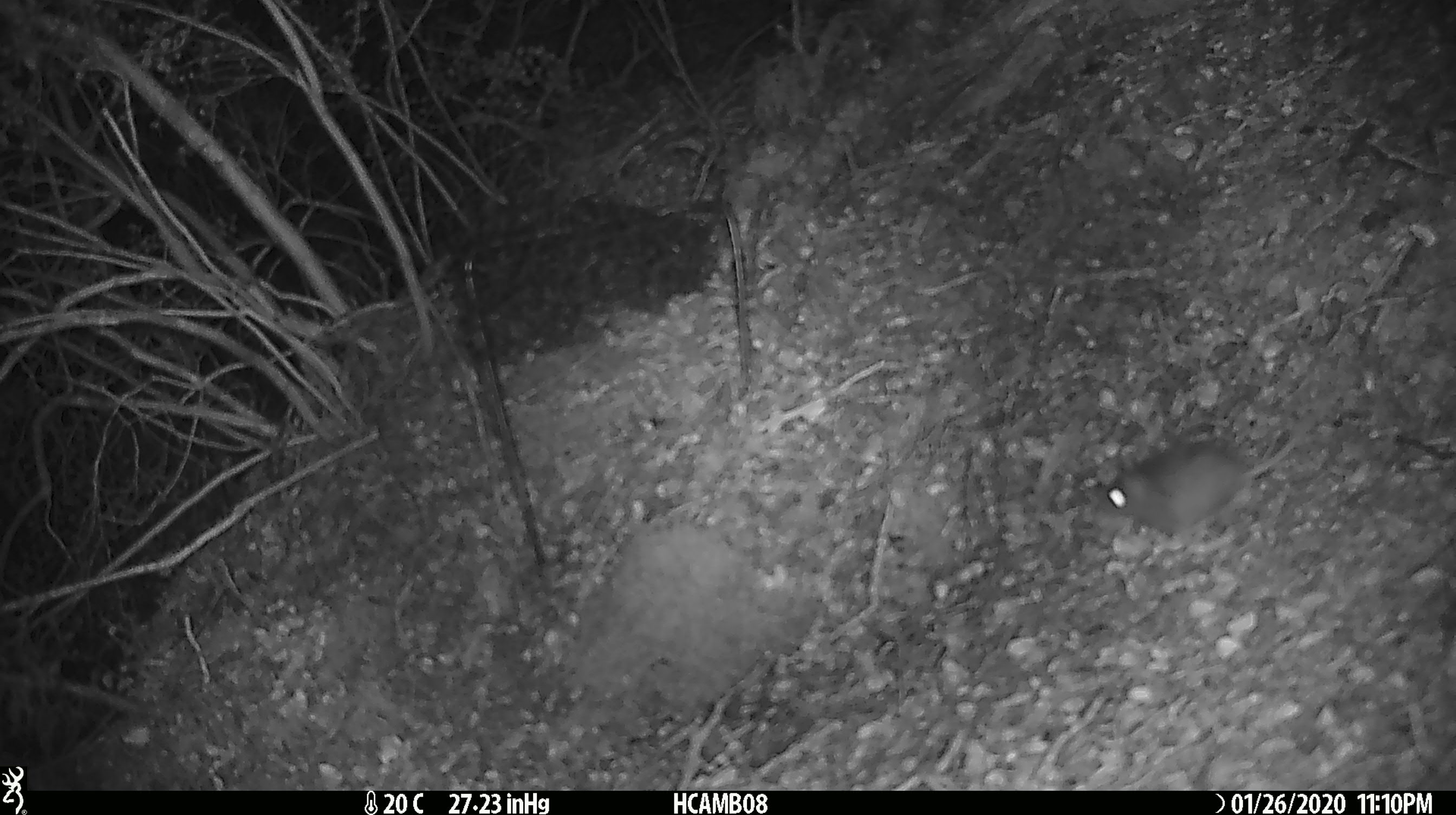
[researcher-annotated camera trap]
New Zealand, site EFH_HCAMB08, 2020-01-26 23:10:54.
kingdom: Animalia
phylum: Chordata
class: Mammalia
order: Rodentia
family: Muridae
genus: Mus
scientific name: Mus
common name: mouse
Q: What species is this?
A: Mouse (Mus).